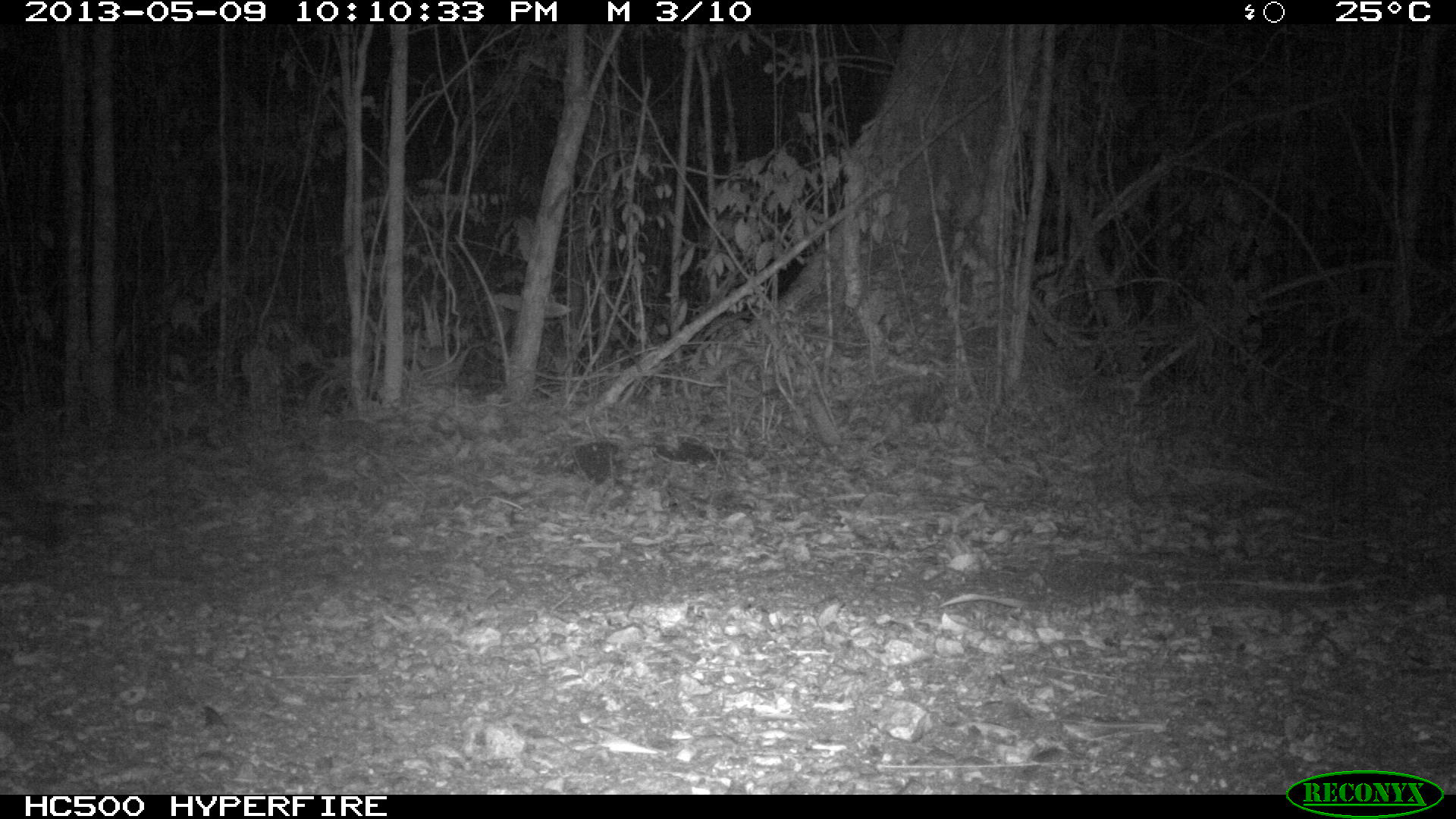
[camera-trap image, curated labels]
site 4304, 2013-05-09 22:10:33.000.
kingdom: Animalia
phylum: Chordata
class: Mammalia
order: Carnivora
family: Canidae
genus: Urocyon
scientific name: Urocyon cinereoargenteus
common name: gray fox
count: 1